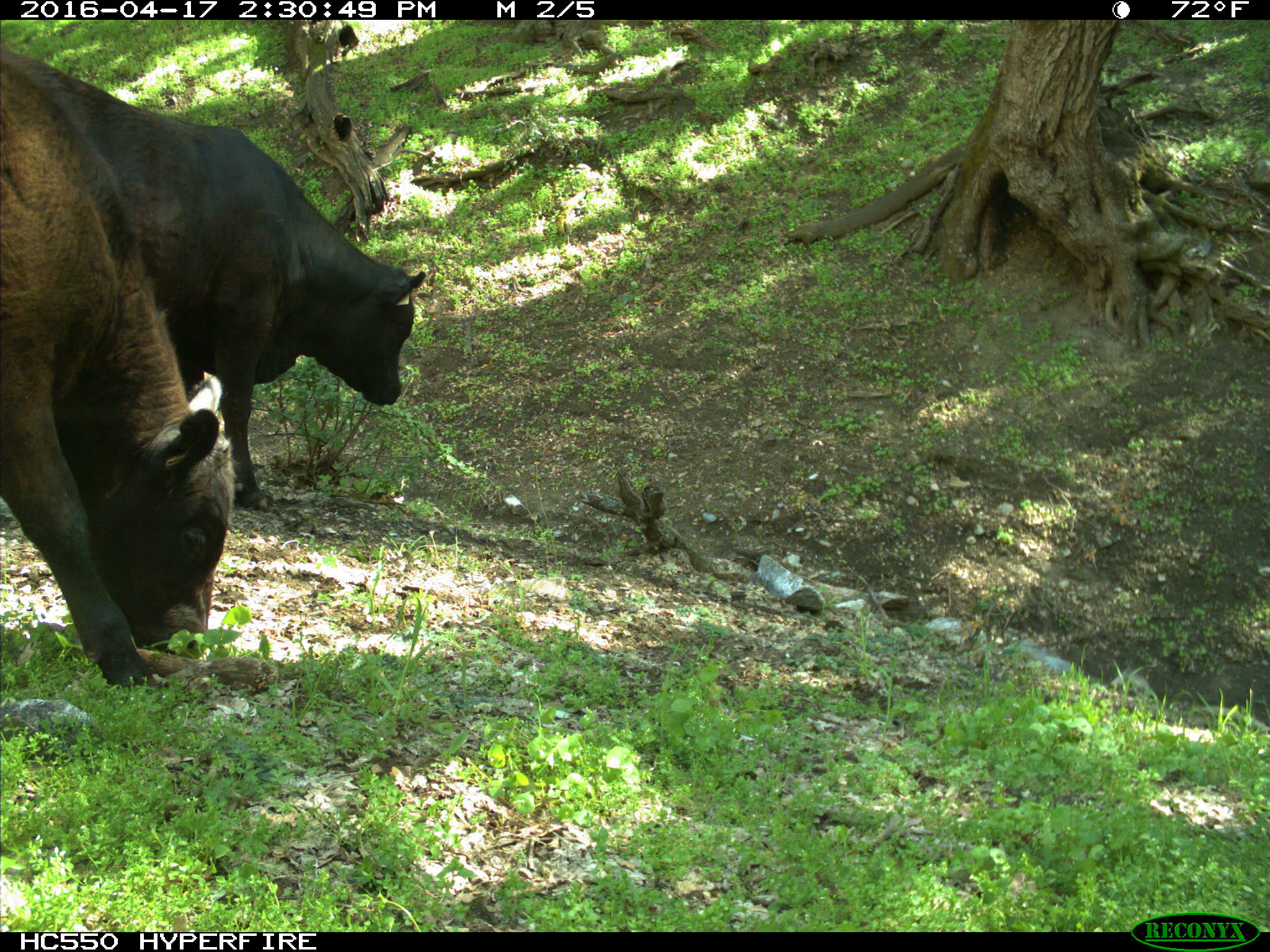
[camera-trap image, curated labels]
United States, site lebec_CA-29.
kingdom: Animalia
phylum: Chordata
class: Mammalia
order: Artiodactyla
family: Bovidae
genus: Bos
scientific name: Bos taurus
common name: domestic cow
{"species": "Bos taurus (domestic cow)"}